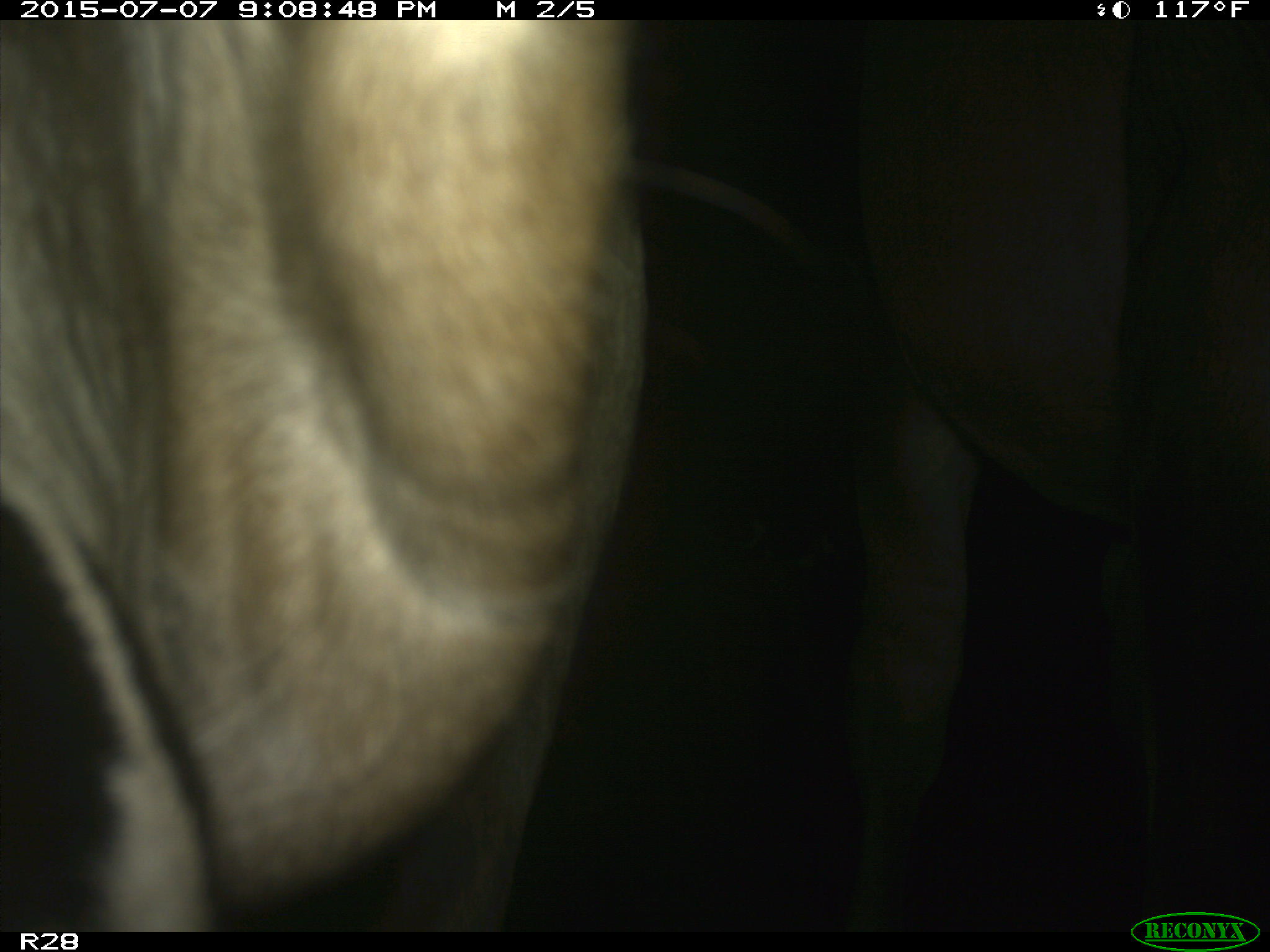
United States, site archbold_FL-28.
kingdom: Animalia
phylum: Chordata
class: Mammalia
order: Artiodactyla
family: Bovidae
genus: Bos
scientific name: Bos taurus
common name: domestic cow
Bos taurus (domestic cow).